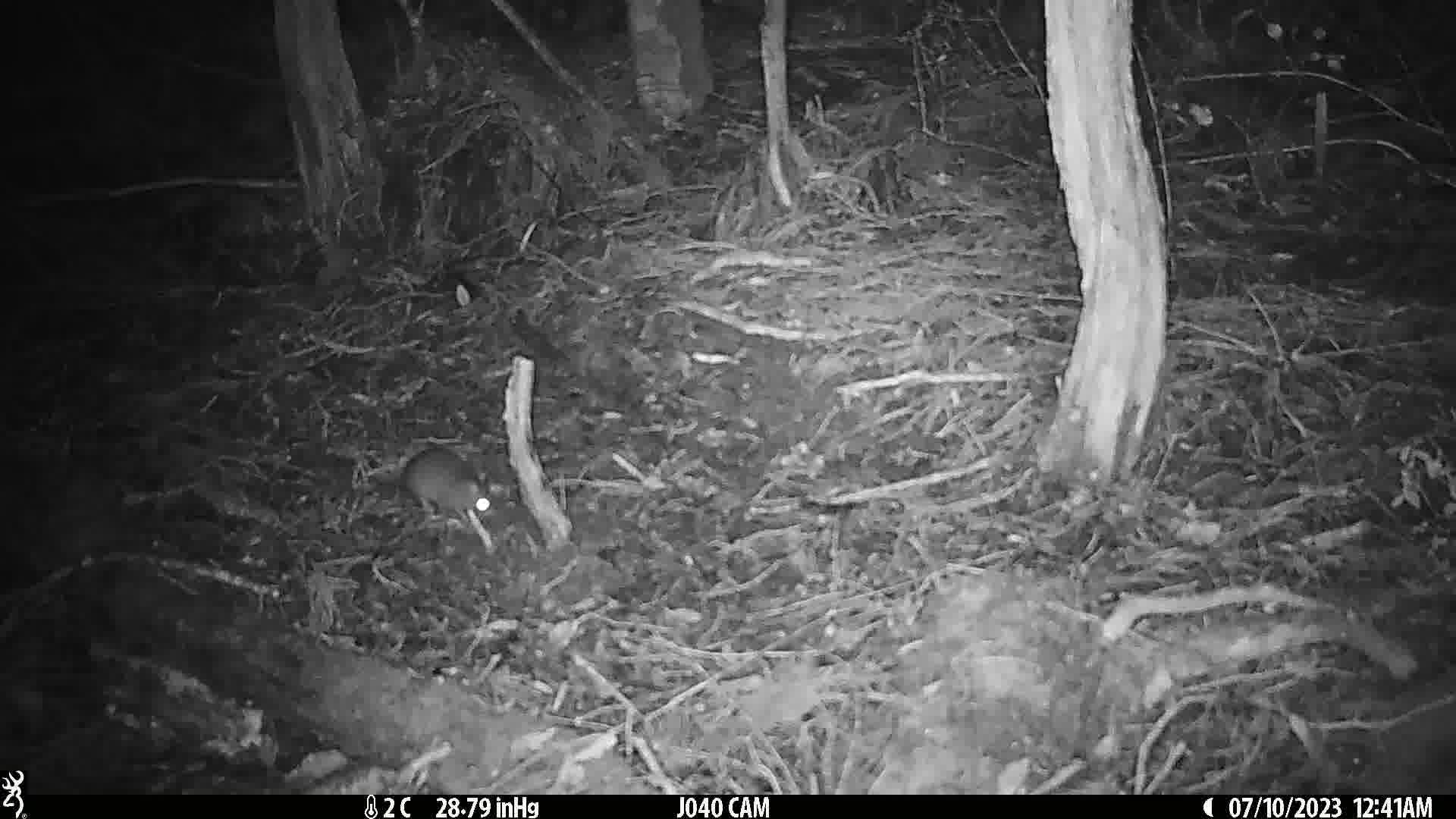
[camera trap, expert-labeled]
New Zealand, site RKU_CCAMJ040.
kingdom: Animalia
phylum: Chordata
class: Mammalia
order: Rodentia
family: Muridae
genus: Rattus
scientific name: Rattus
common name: rat